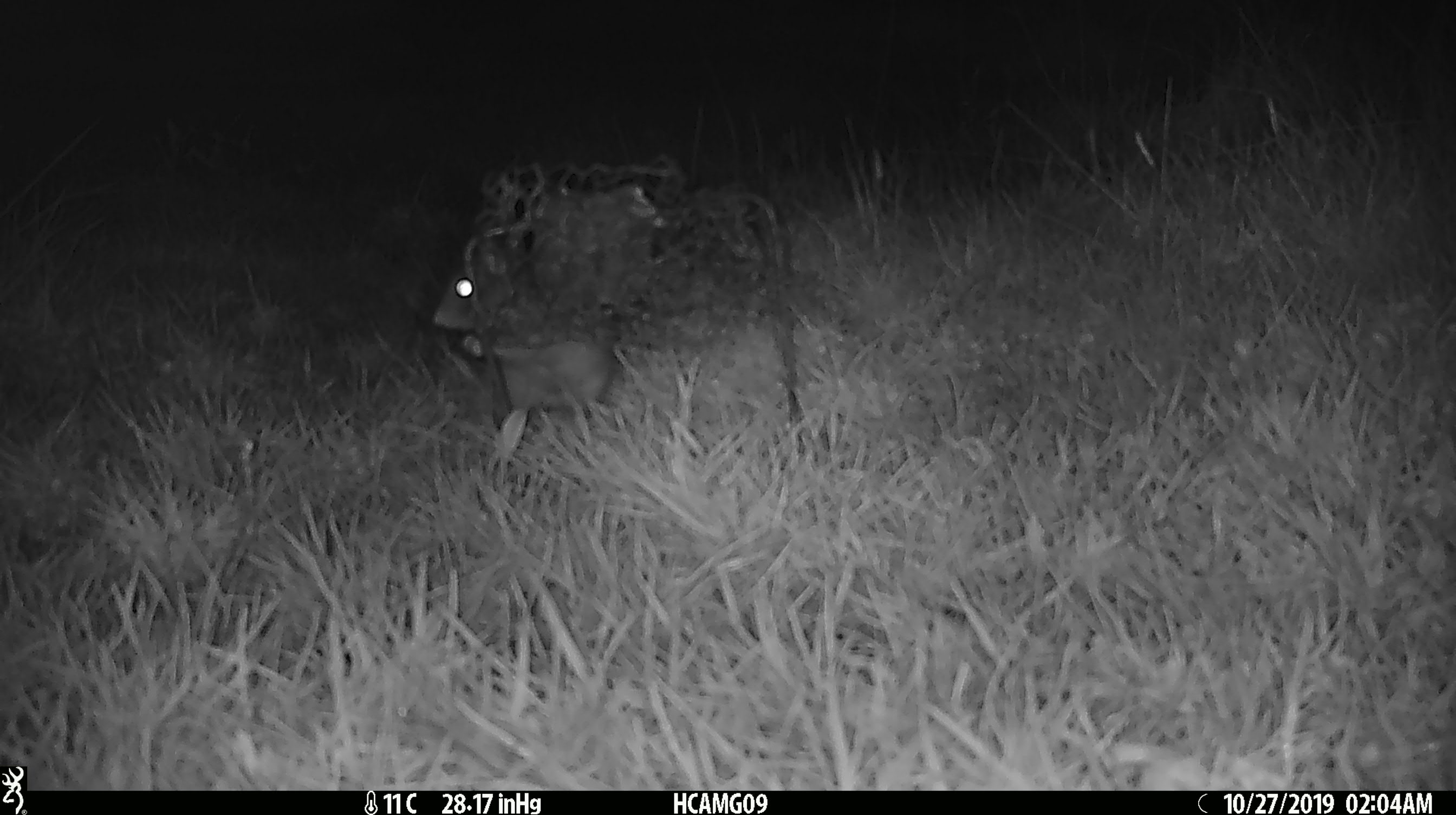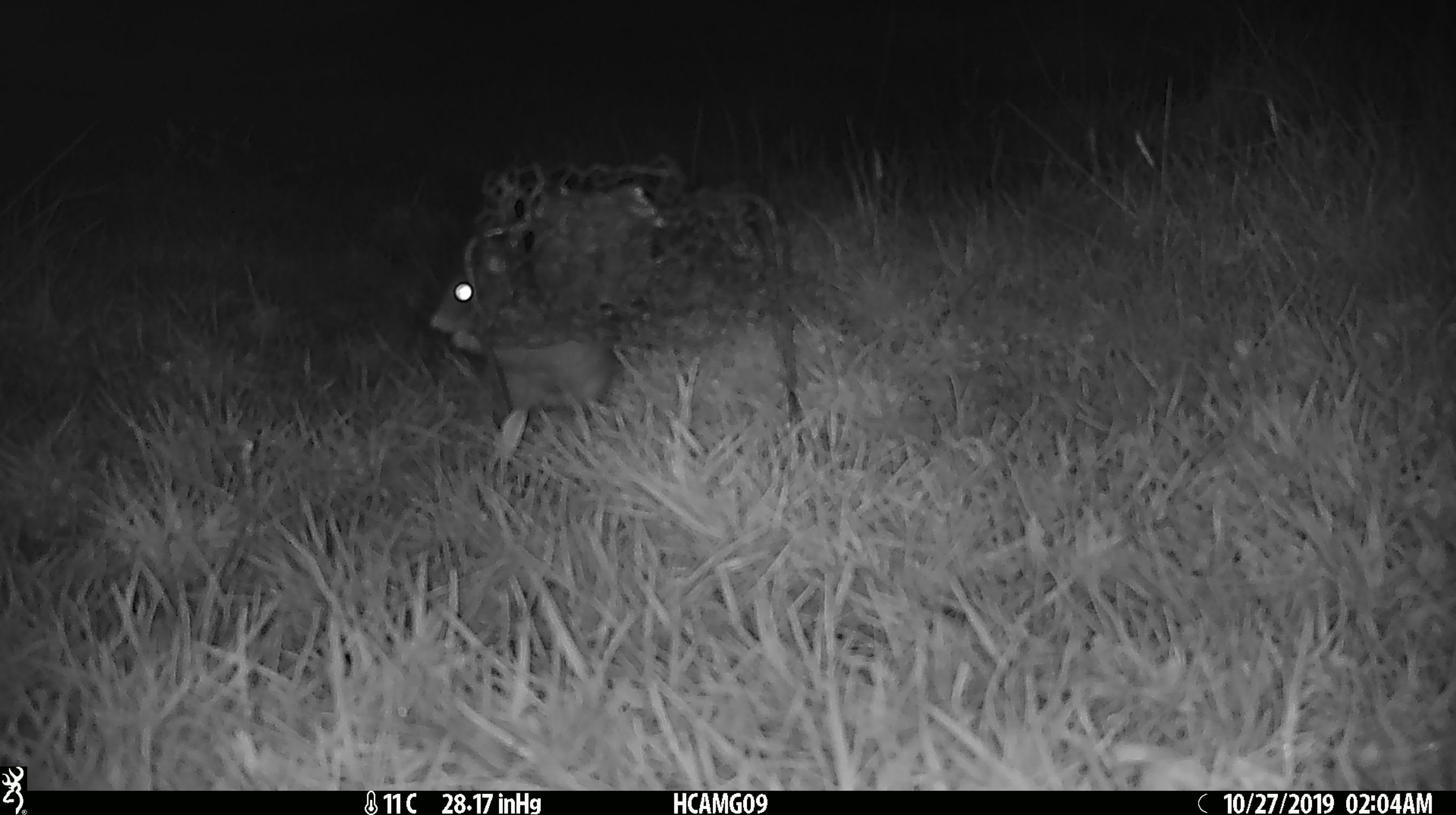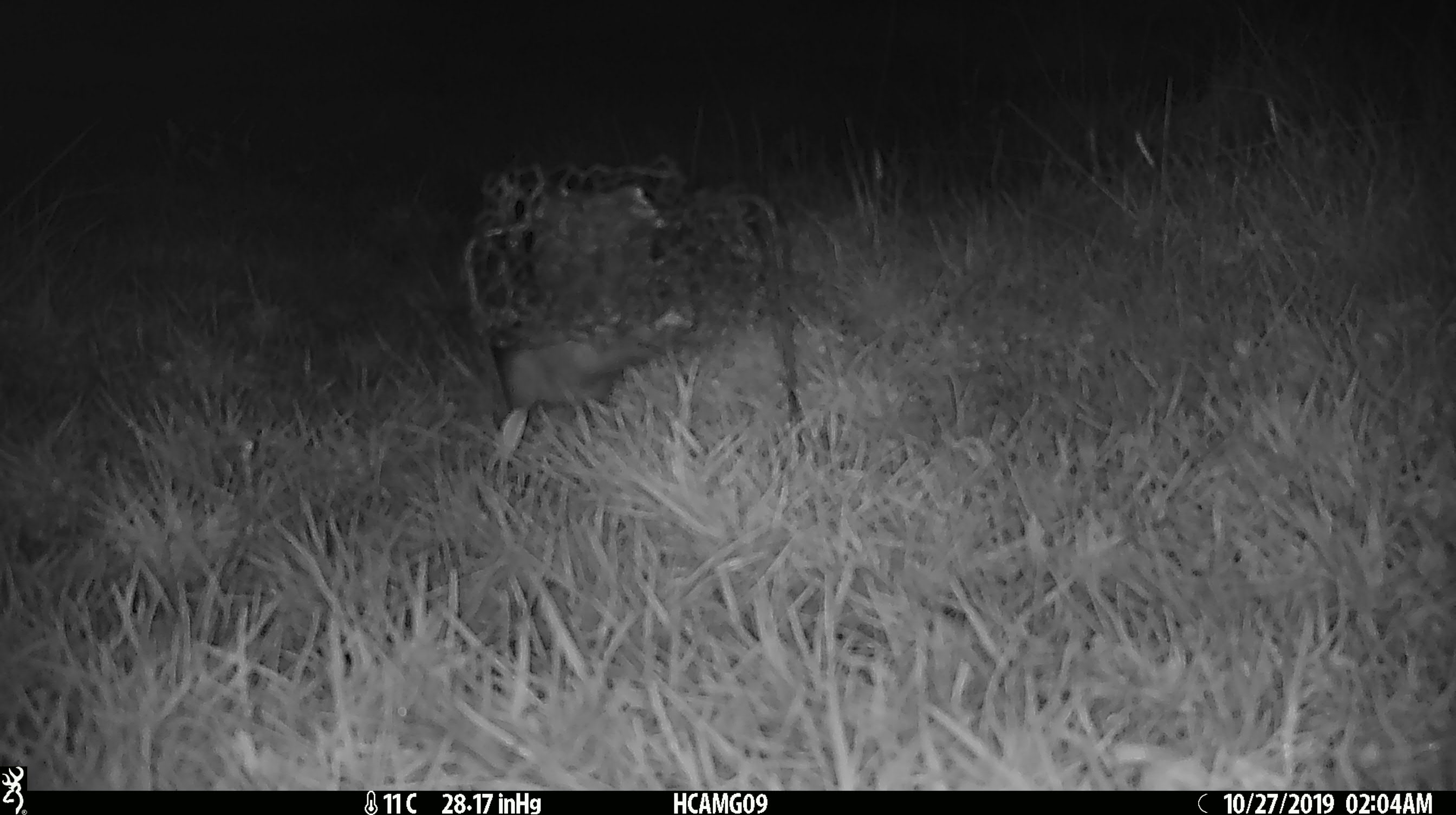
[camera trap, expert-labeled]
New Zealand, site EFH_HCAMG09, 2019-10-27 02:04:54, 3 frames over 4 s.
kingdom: Animalia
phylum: Chordata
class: Mammalia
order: Rodentia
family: Muridae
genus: Rattus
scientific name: Rattus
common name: rat